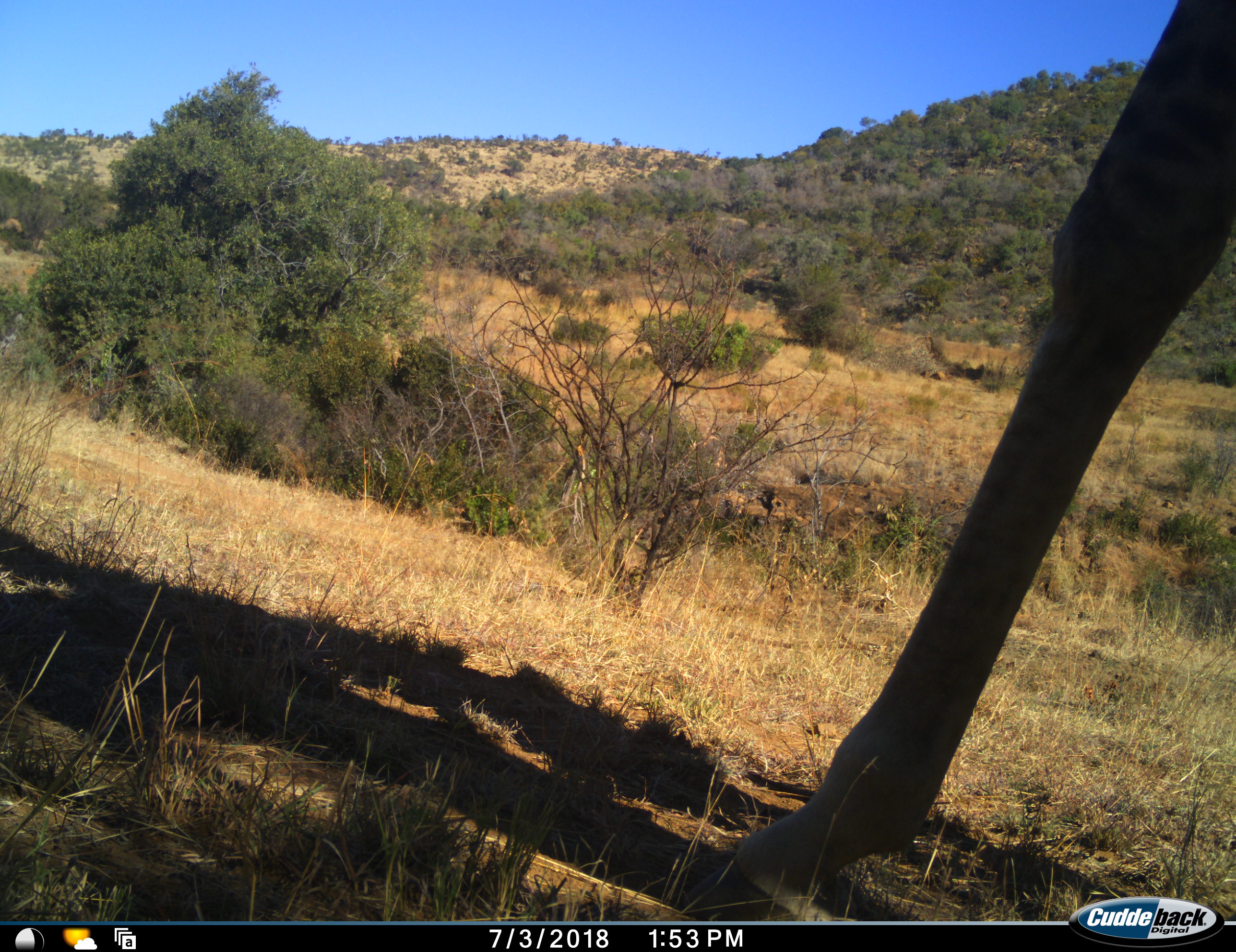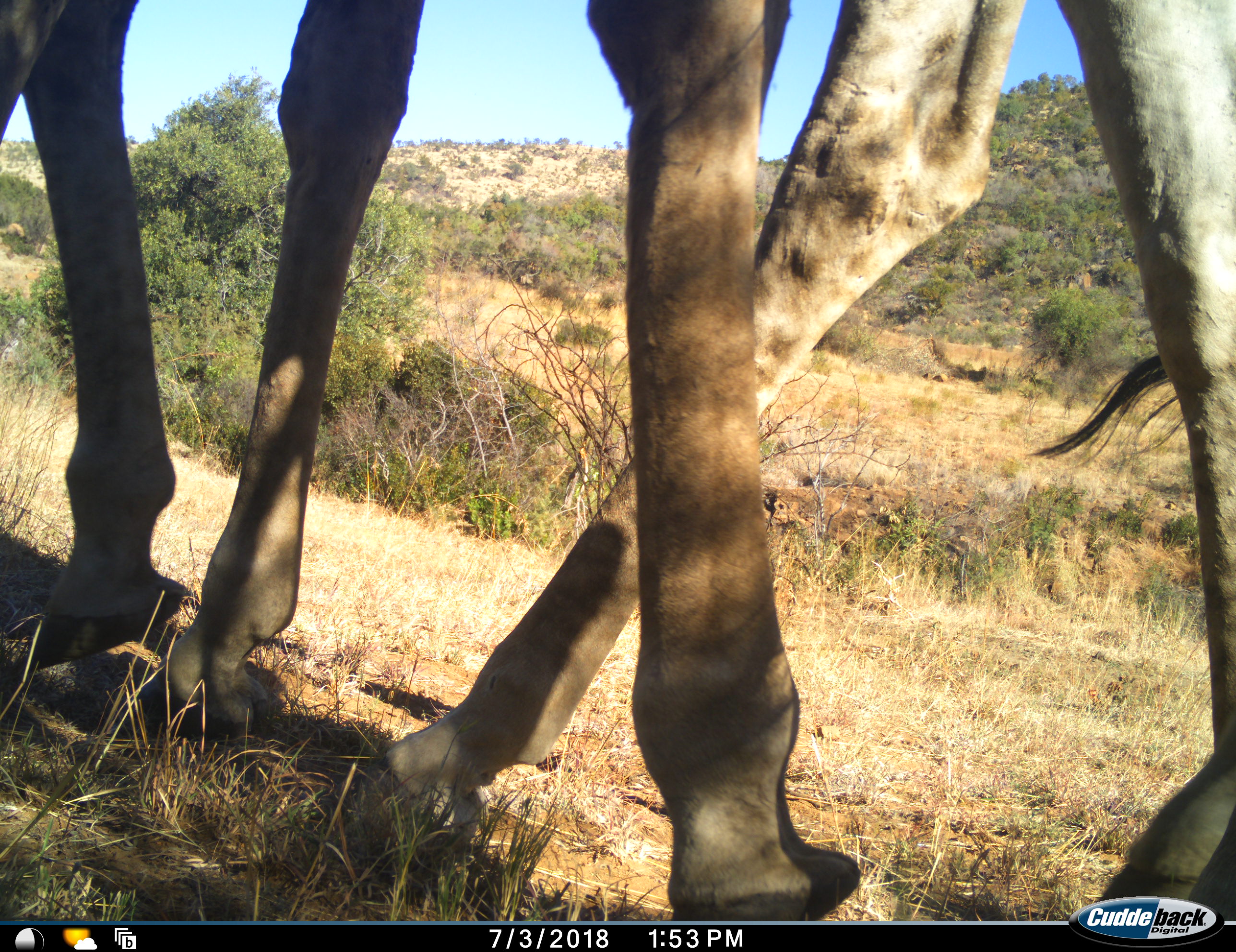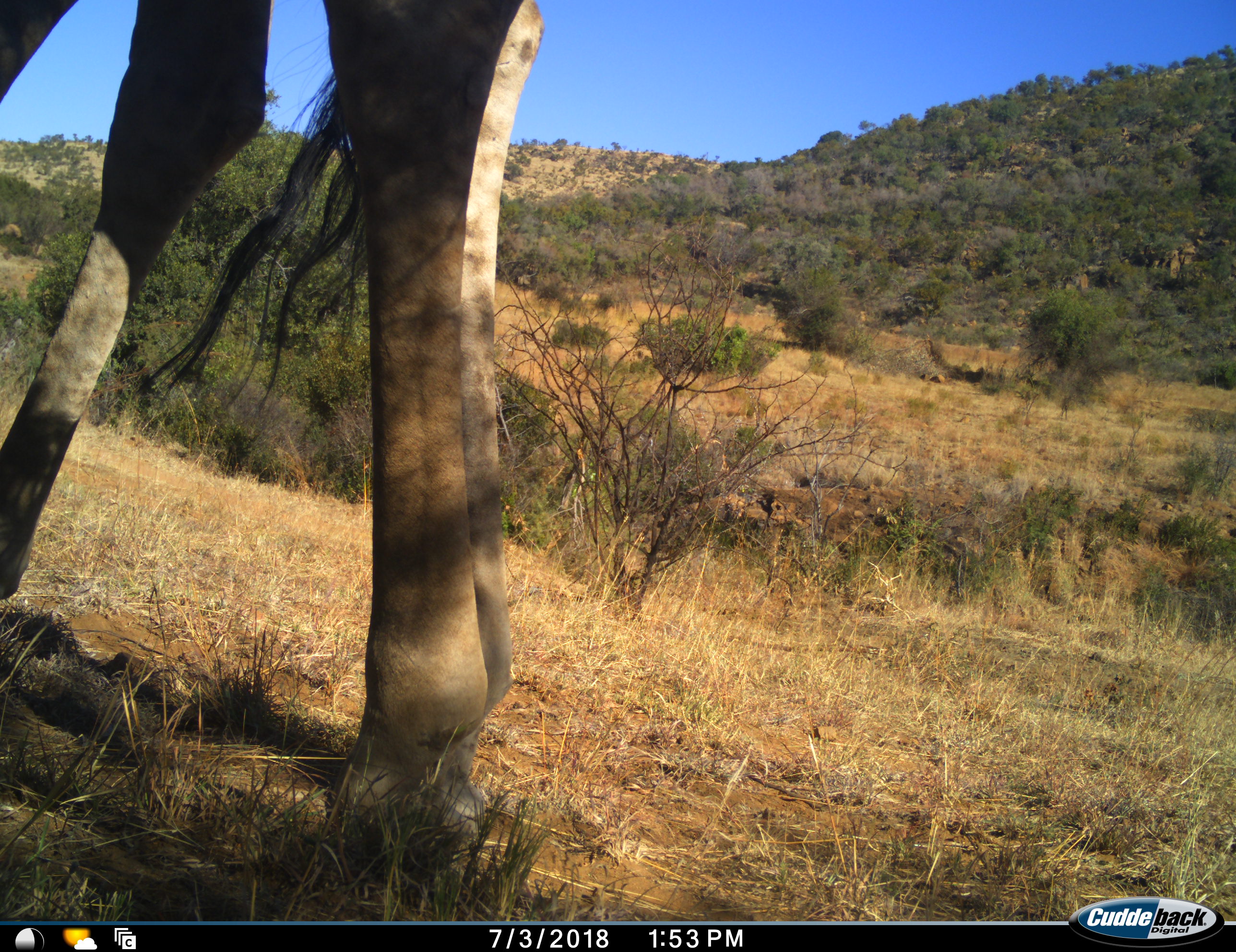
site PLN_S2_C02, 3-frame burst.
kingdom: Animalia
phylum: Chordata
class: Mammalia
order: Artiodactyla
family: Giraffidae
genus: Giraffa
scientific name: Giraffa camelopardalis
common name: giraffe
Giraffe (Giraffa camelopardalis), count 2. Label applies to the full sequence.